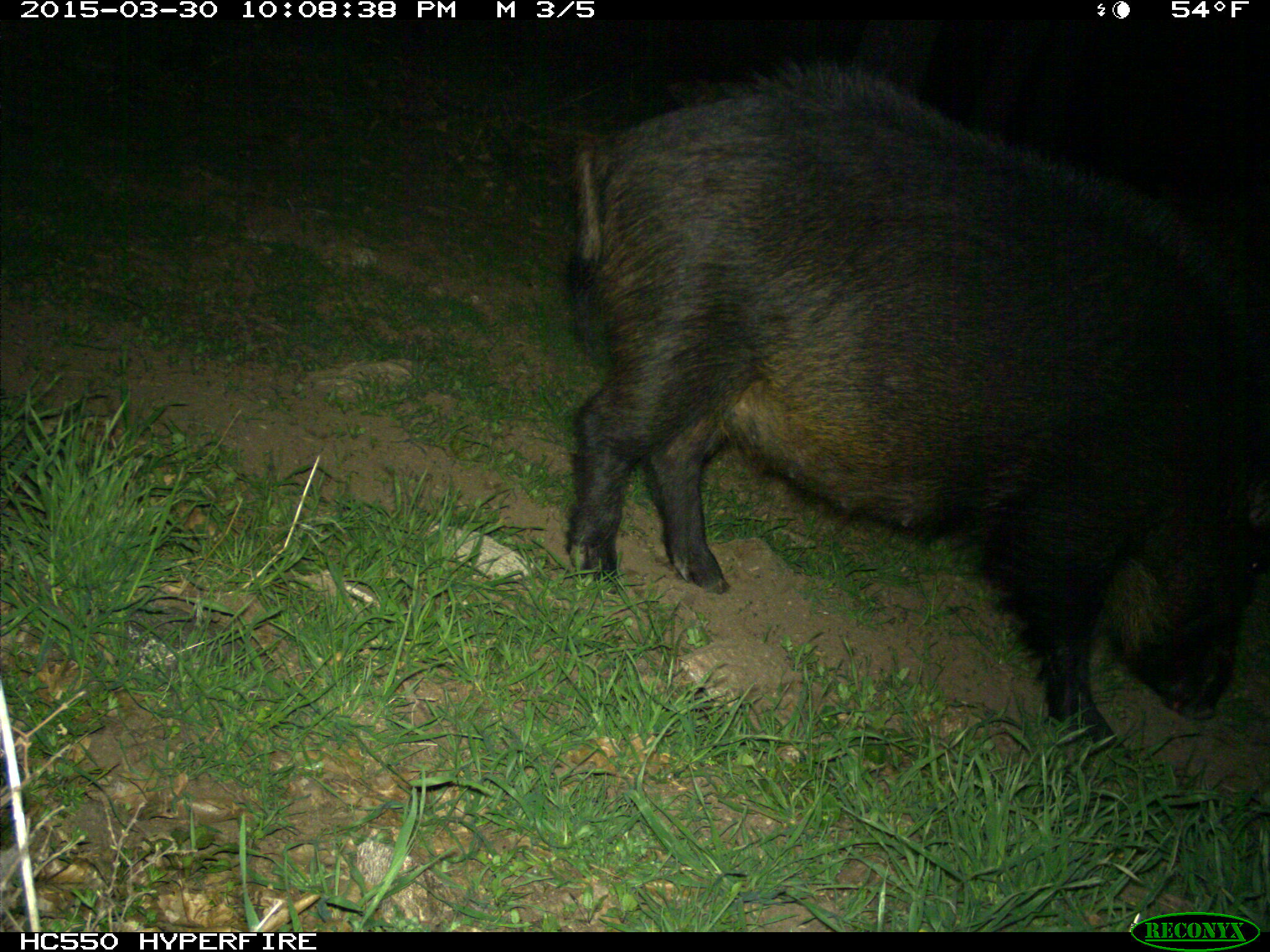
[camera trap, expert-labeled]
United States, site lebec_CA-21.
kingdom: Animalia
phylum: Chordata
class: Mammalia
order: Artiodactyla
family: Suidae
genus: Sus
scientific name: Sus scrofa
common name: wild boar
Sus scrofa (wild boar).